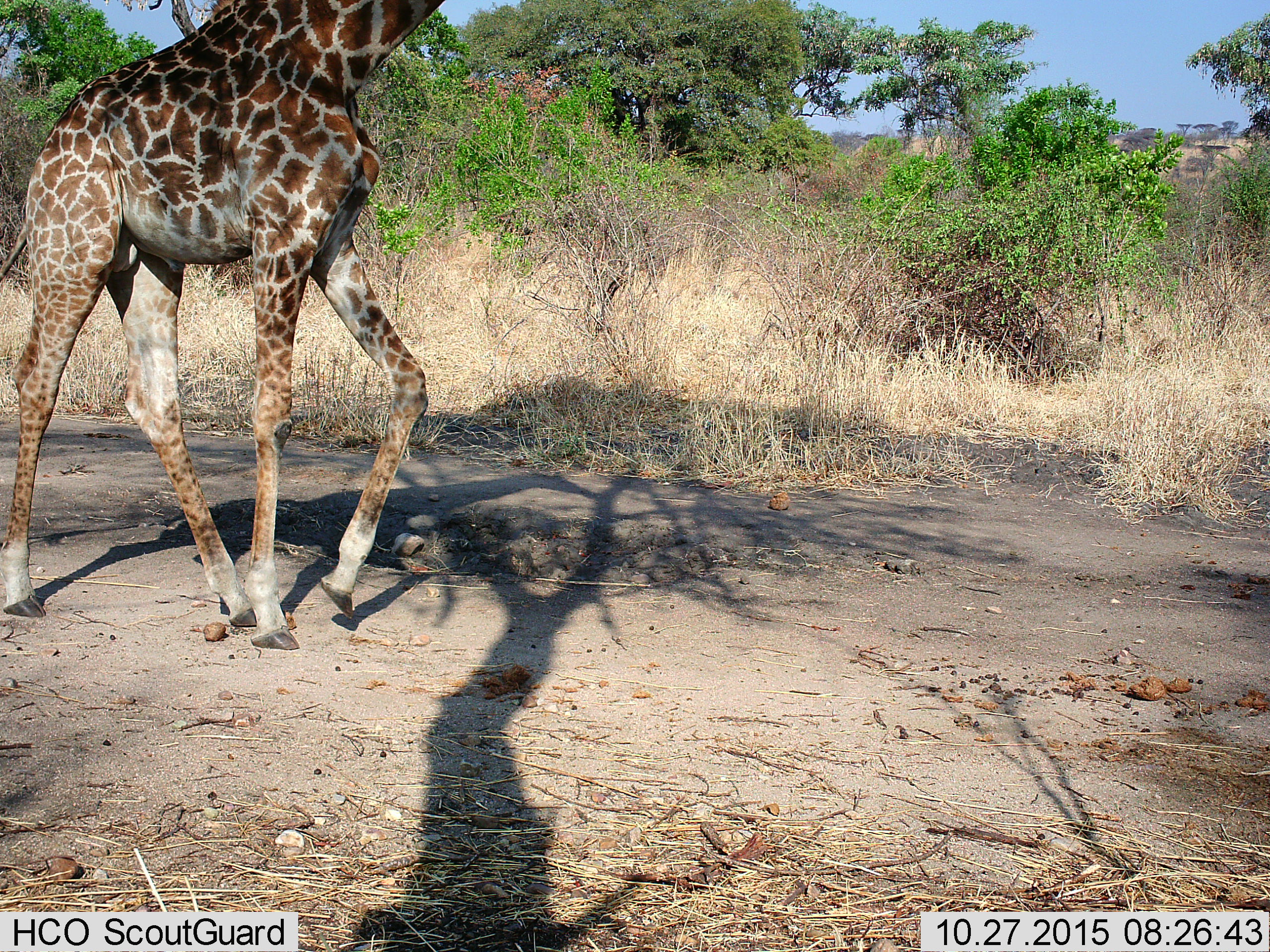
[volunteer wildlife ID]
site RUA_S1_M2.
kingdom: Animalia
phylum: Chordata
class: Mammalia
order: Artiodactyla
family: Giraffidae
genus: Giraffa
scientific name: Giraffa camelopardalis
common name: giraffe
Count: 1.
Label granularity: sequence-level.